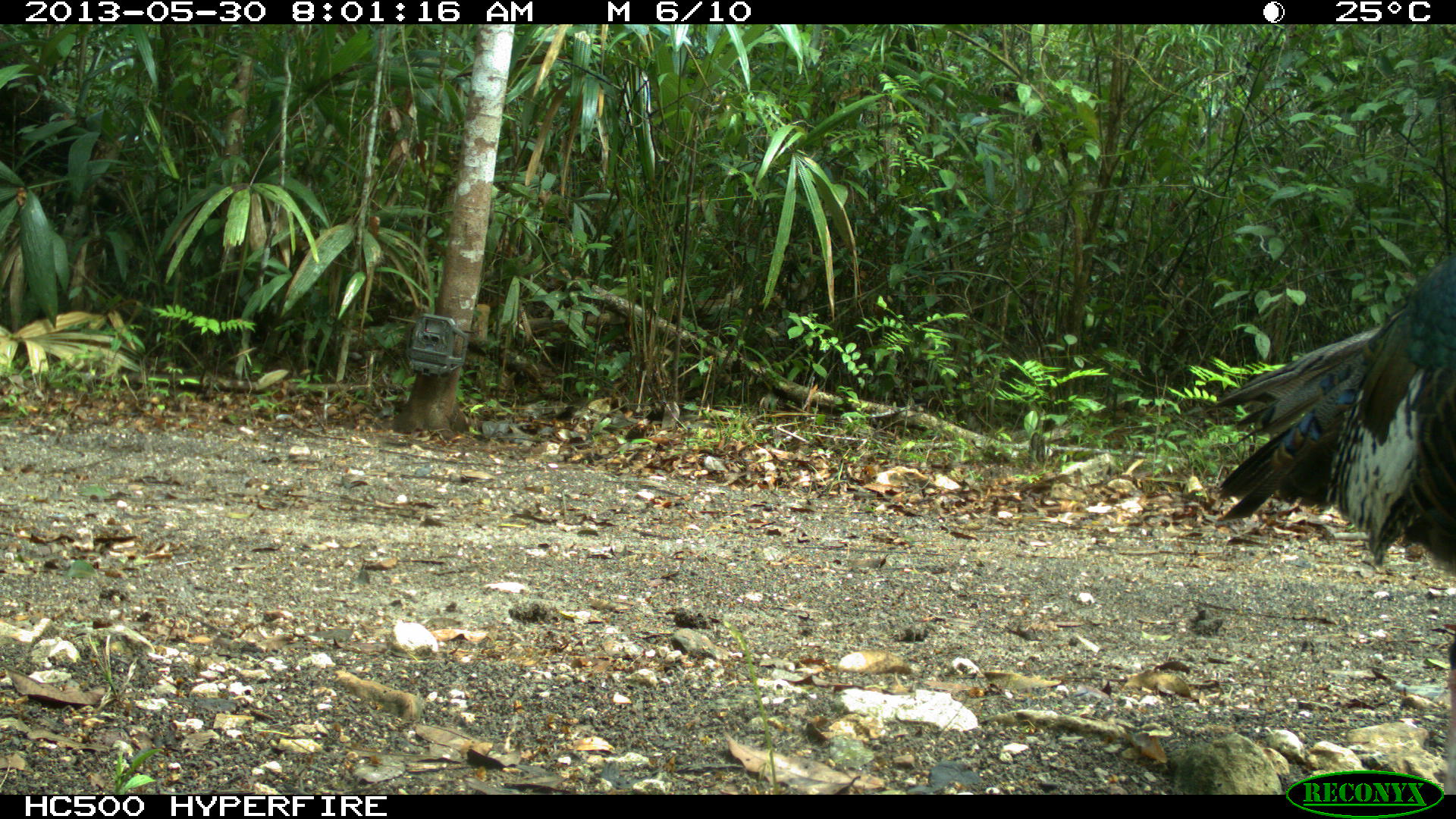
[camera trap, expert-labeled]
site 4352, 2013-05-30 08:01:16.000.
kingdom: Animalia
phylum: Chordata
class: Aves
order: Galliformes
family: Phasianidae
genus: Meleagris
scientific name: Meleagris ocellata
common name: ocellated turkey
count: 1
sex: female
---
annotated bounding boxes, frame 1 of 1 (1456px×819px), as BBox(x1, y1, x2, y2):
meleagris ocellata: BBox(1208, 245, 1454, 792)